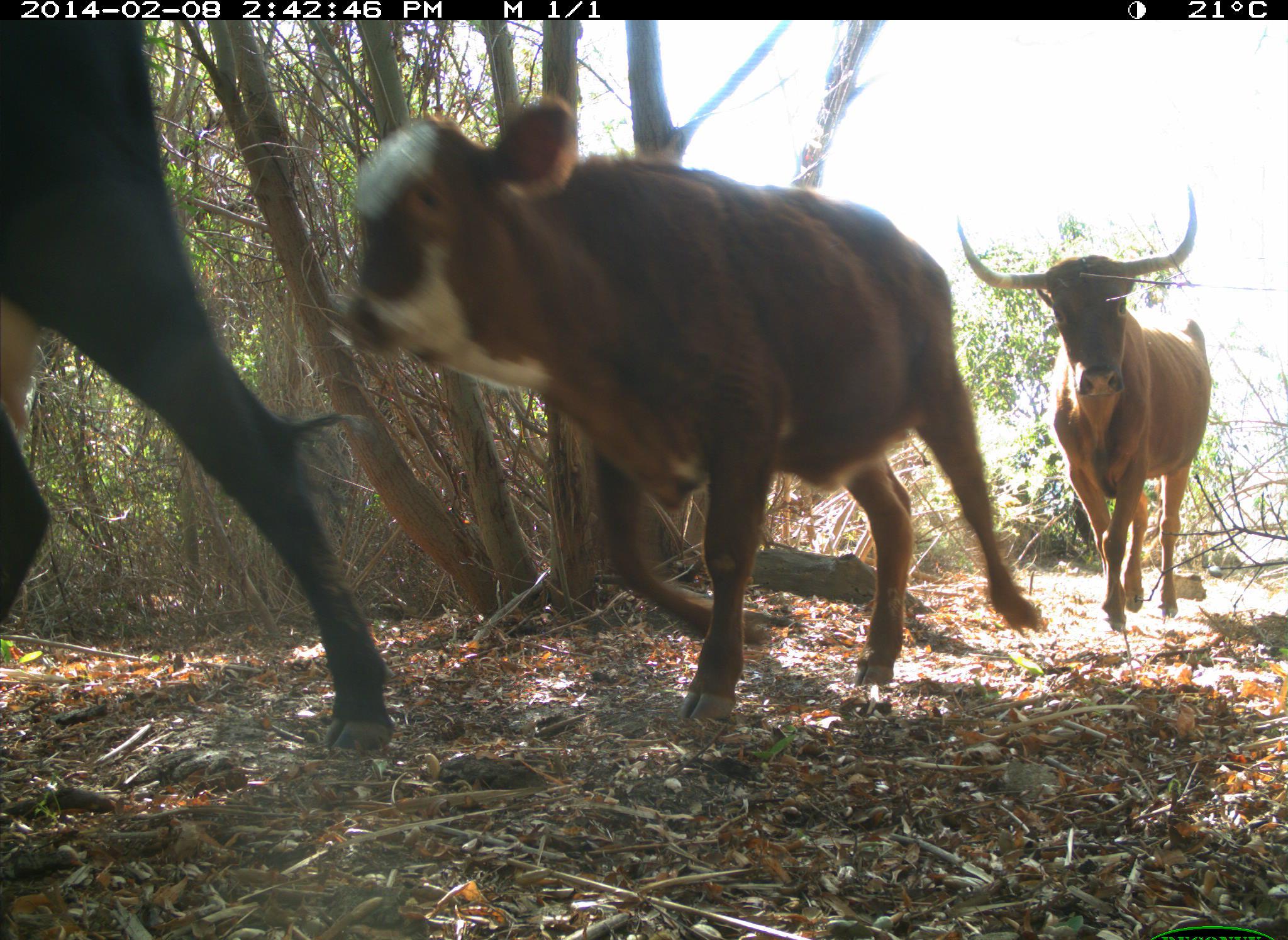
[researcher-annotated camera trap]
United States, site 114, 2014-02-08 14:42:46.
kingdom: Animalia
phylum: Chordata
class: Mammalia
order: Artiodactyla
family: Bovidae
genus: Bos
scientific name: Bos taurus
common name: cow